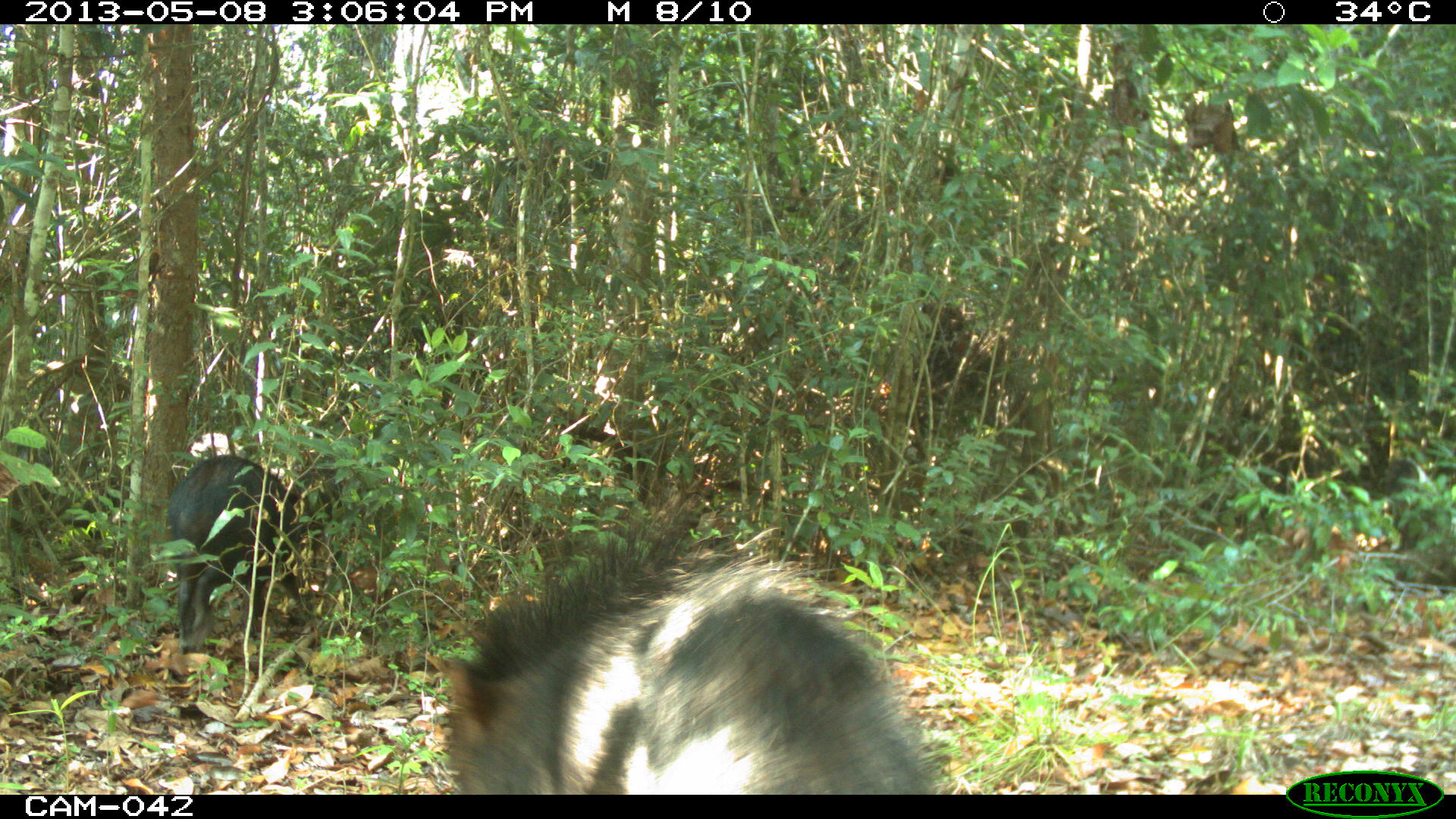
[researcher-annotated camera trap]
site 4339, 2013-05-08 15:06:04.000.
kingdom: Animalia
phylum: Chordata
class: Mammalia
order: Artiodactyla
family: Tayassuidae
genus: Tayassu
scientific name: Tayassu pecari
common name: white-lipped peccary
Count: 32.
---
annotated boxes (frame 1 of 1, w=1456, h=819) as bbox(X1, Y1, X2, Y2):
tayassu pecari: bbox(421, 509, 948, 791); bbox(163, 452, 310, 653)